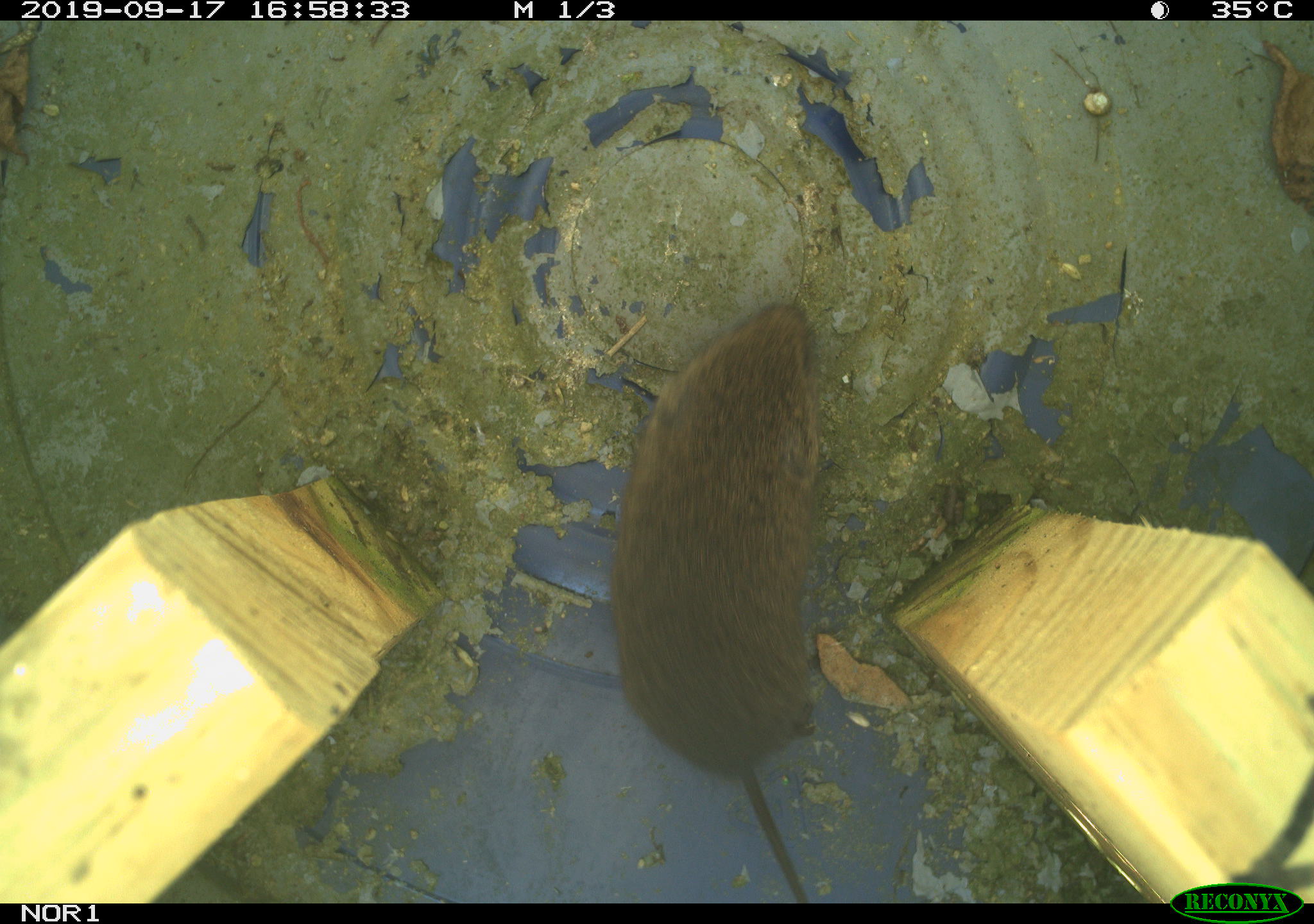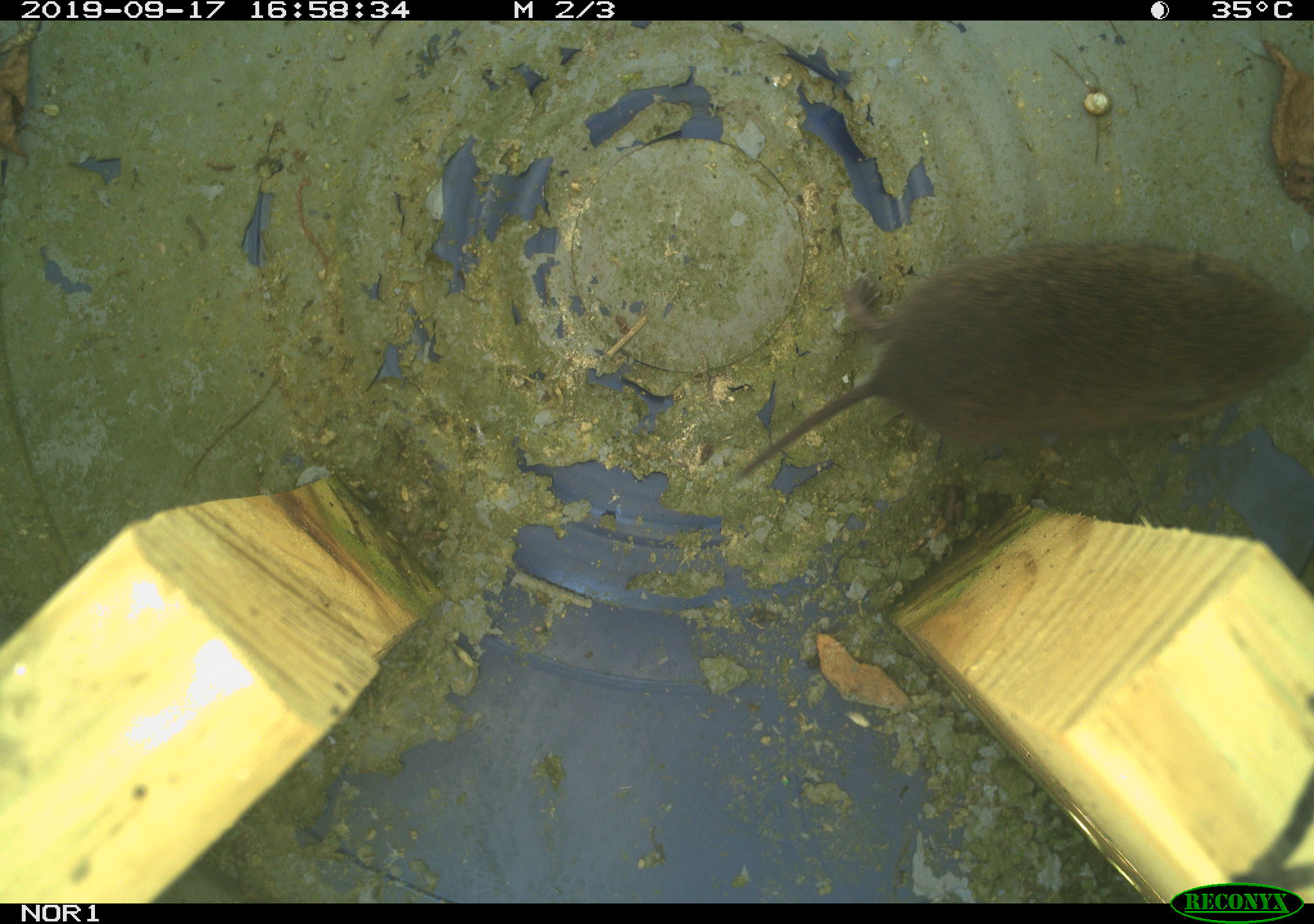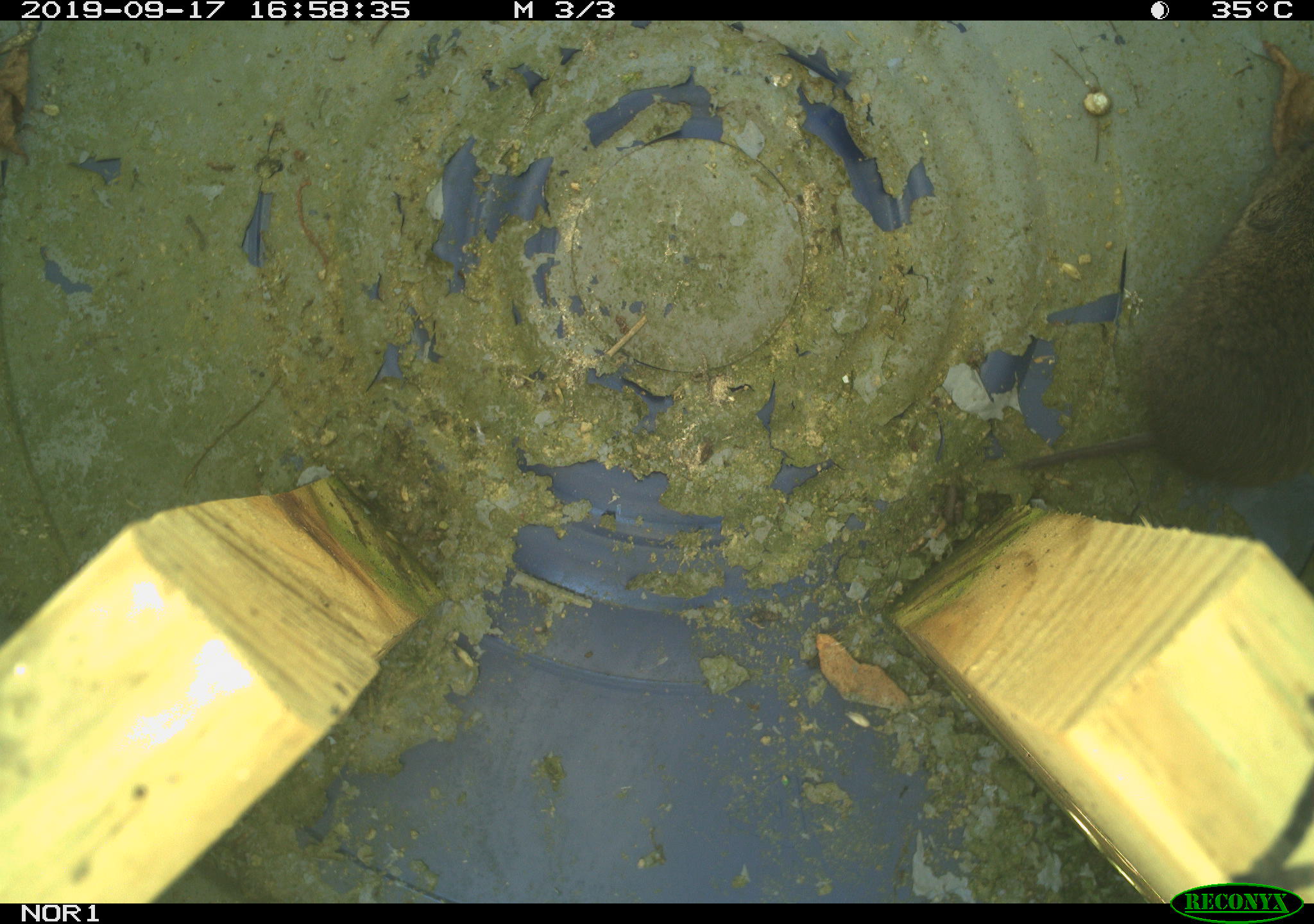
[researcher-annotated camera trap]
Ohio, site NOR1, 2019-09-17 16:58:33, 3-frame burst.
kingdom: Animalia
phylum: Chordata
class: Mammalia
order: Rodentia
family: Cricetidae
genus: Microtus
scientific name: Microtus pennsylvanicus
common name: meadow vole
Meadow vole (Microtus pennsylvanicus).